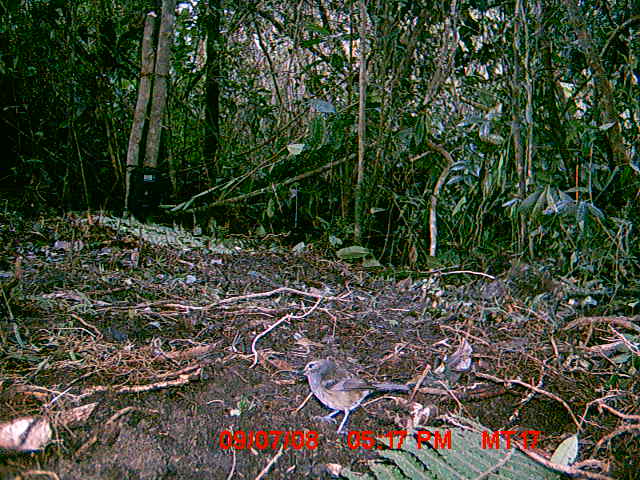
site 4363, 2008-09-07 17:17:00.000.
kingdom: Animalia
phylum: Chordata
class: Aves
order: Passeriformes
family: Muscicapidae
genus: Copsychus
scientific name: Copsychus albospecularis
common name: madagascar magpie-robin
Copsychus albospecularis (madagascar magpie-robin), count 1.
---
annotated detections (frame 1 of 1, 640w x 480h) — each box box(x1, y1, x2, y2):
copsychus albospecularis: box(297, 360, 409, 436)